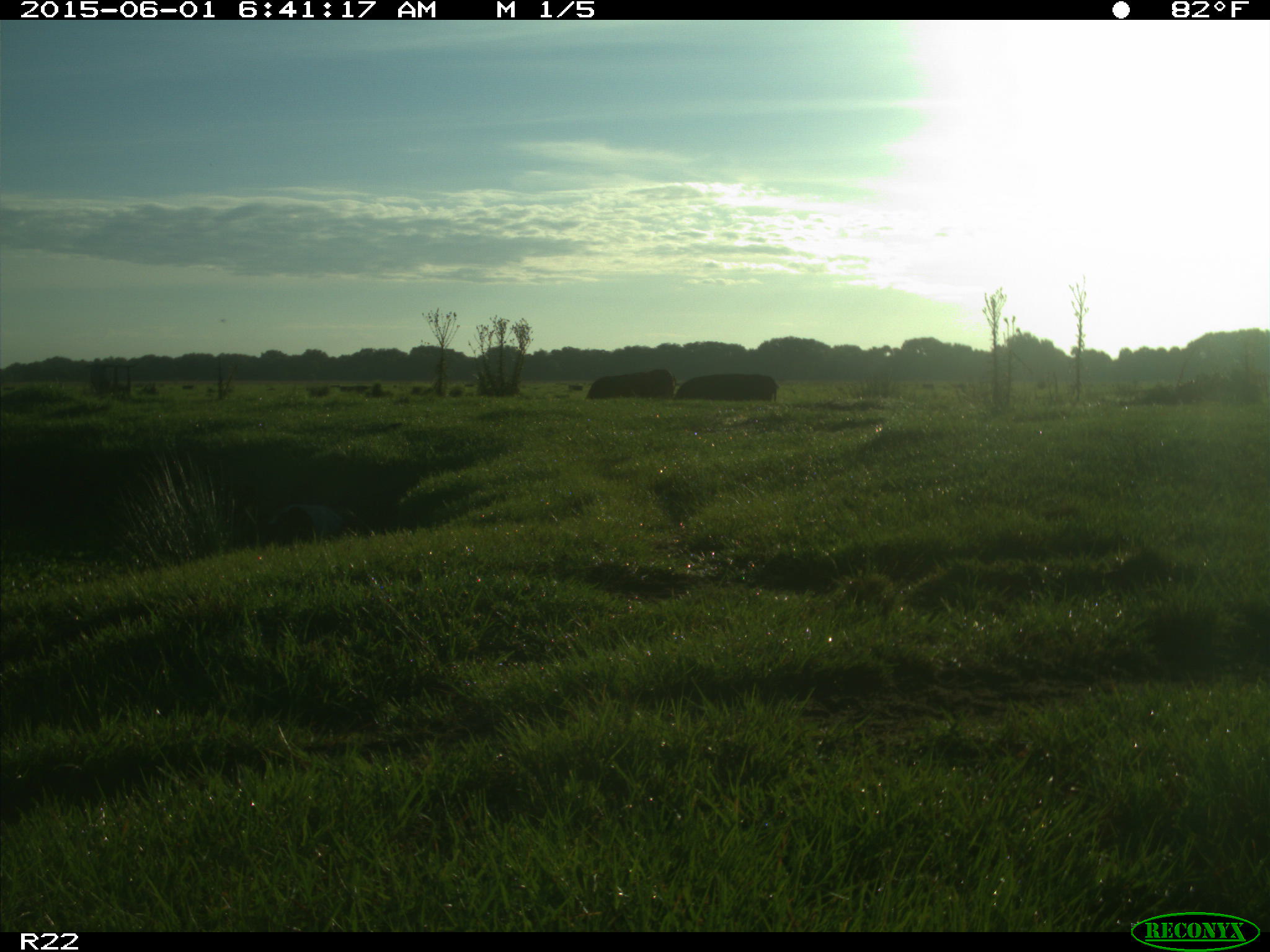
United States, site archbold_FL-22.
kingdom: Animalia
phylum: Chordata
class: Mammalia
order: Artiodactyla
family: Bovidae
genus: Bos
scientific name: Bos taurus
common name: domestic cow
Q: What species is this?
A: Bos taurus (domestic cow).